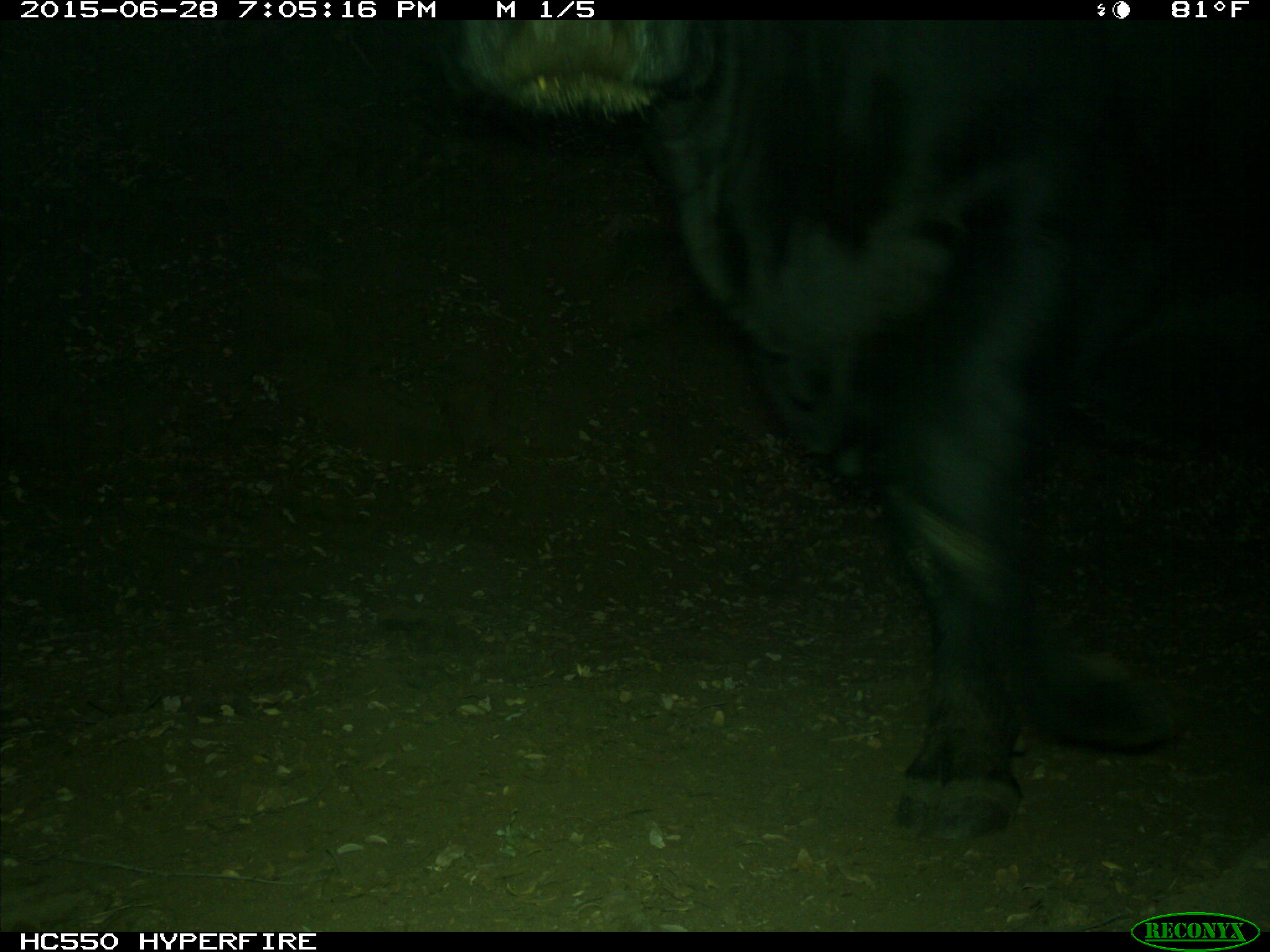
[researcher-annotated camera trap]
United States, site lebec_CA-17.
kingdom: Animalia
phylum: Chordata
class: Mammalia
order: Artiodactyla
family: Bovidae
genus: Bos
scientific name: Bos taurus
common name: domestic cow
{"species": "Bos taurus (domestic cow)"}